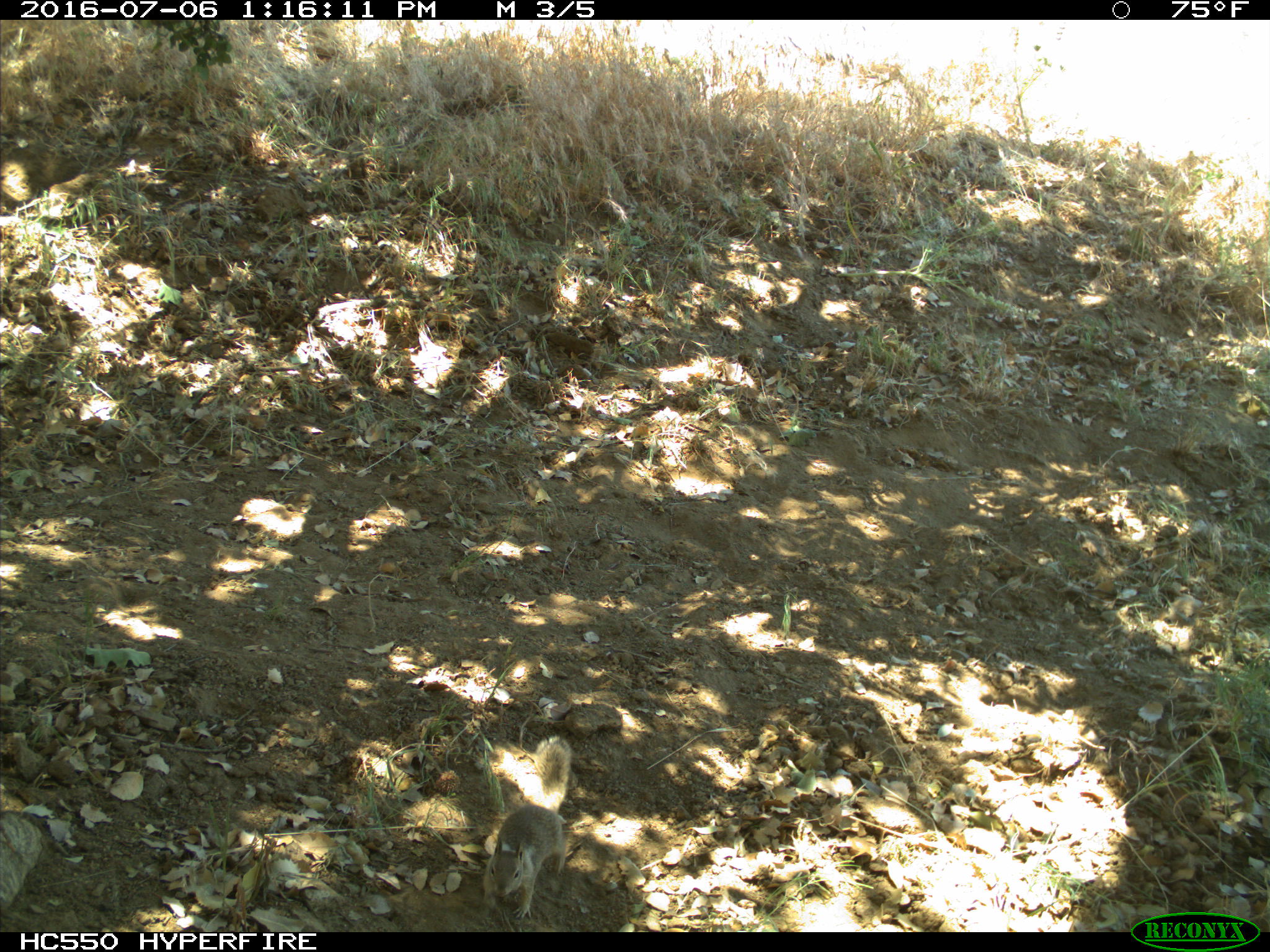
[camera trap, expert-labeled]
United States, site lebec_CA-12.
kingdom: Animalia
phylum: Chordata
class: Mammalia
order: Rodentia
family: Sciuridae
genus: Otospermophilus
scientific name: Otospermophilus beecheyi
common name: california ground squirrel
Otospermophilus beecheyi (california ground squirrel).